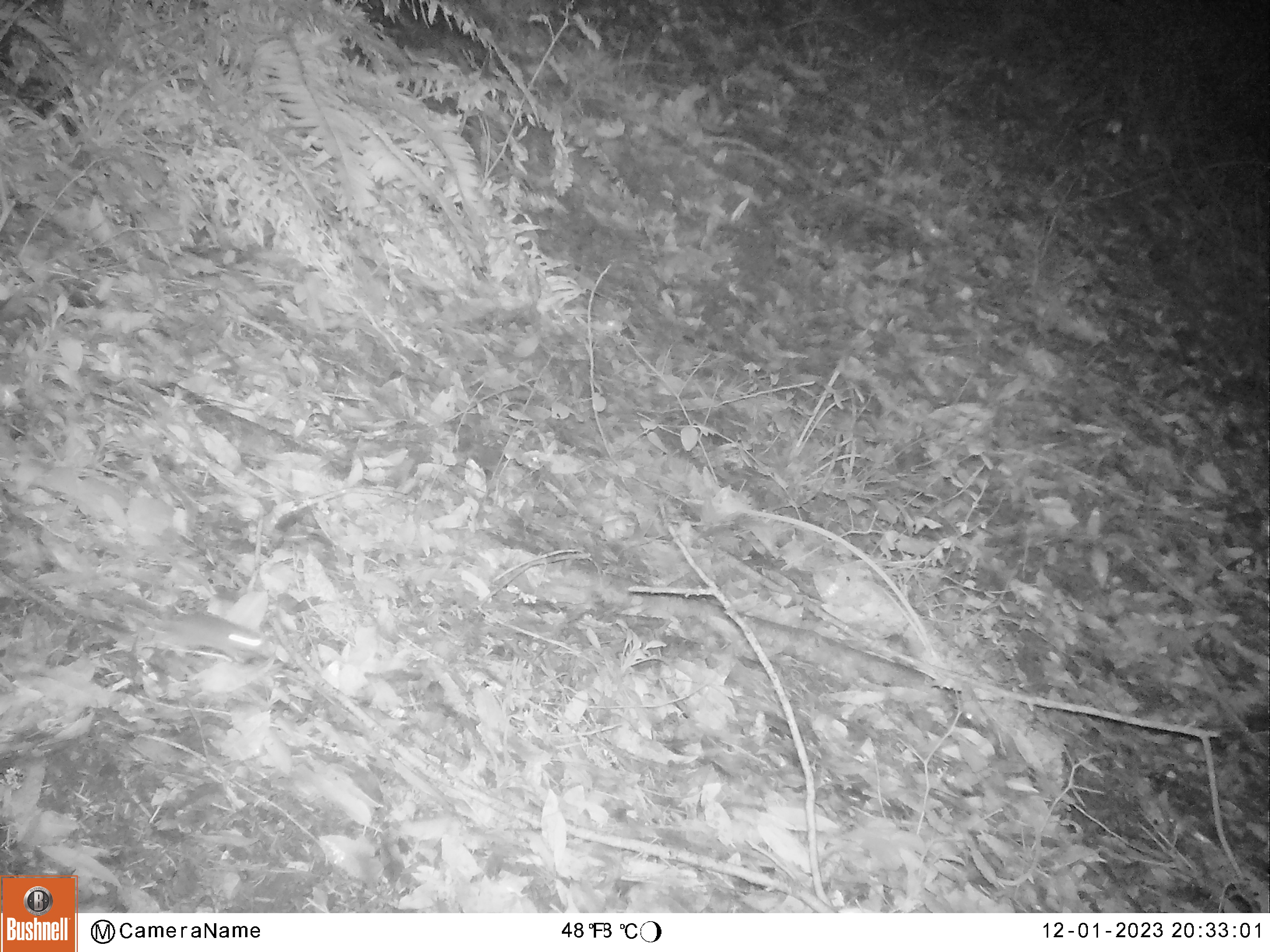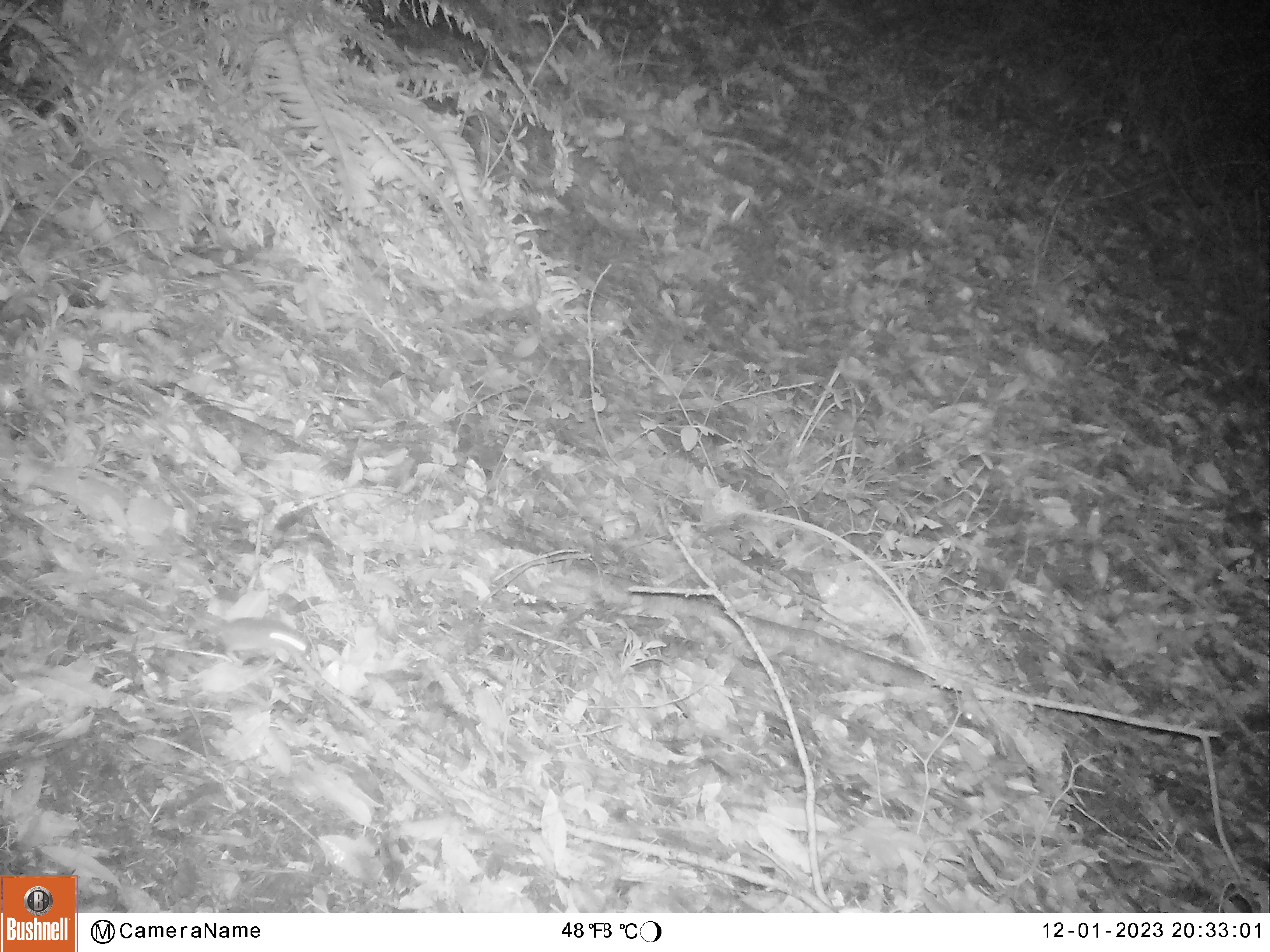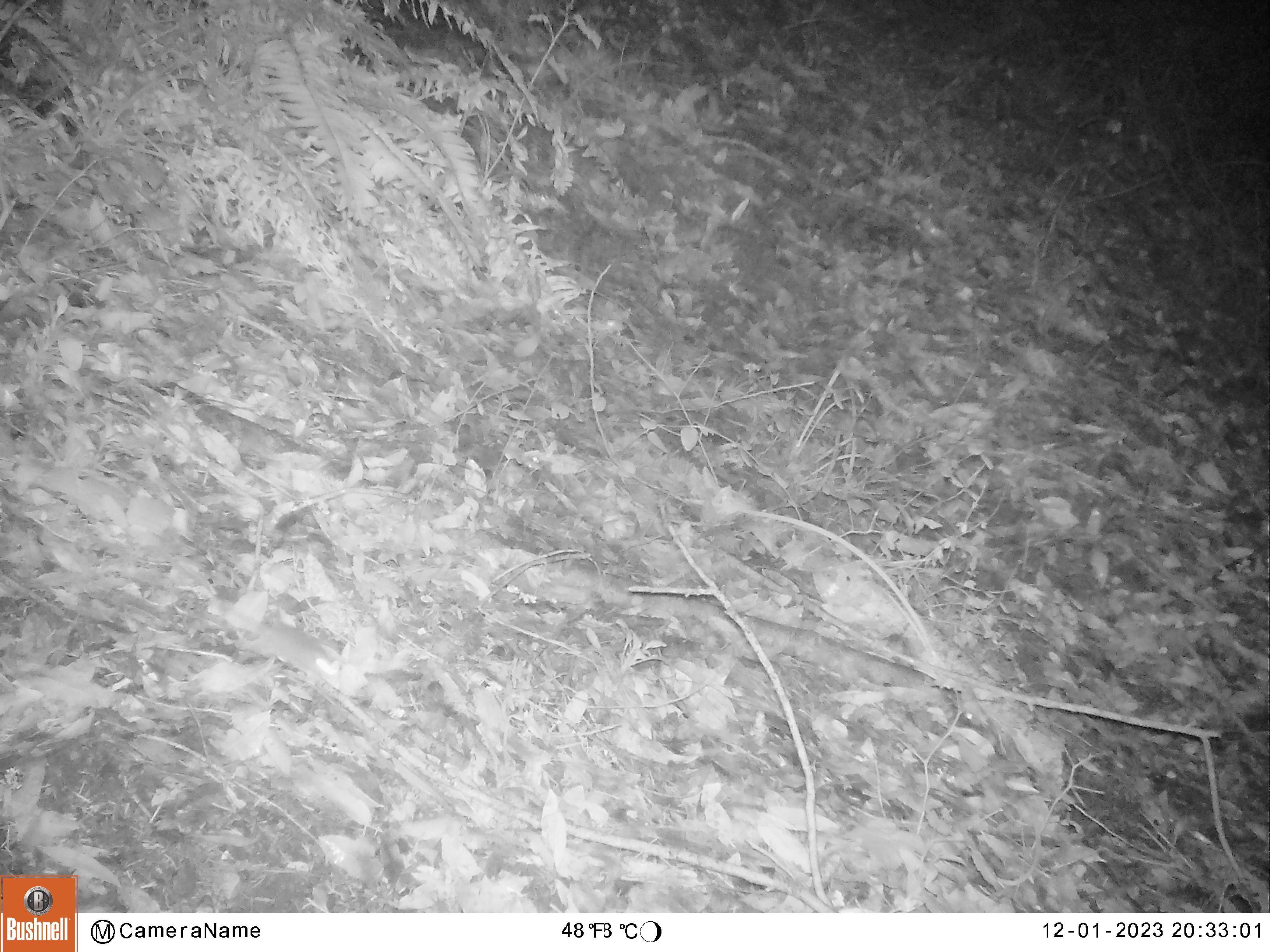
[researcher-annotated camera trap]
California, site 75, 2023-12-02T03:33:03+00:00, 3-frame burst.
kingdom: Animalia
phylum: Chordata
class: Mammalia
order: Rodentia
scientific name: Rodentia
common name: mouse or rat